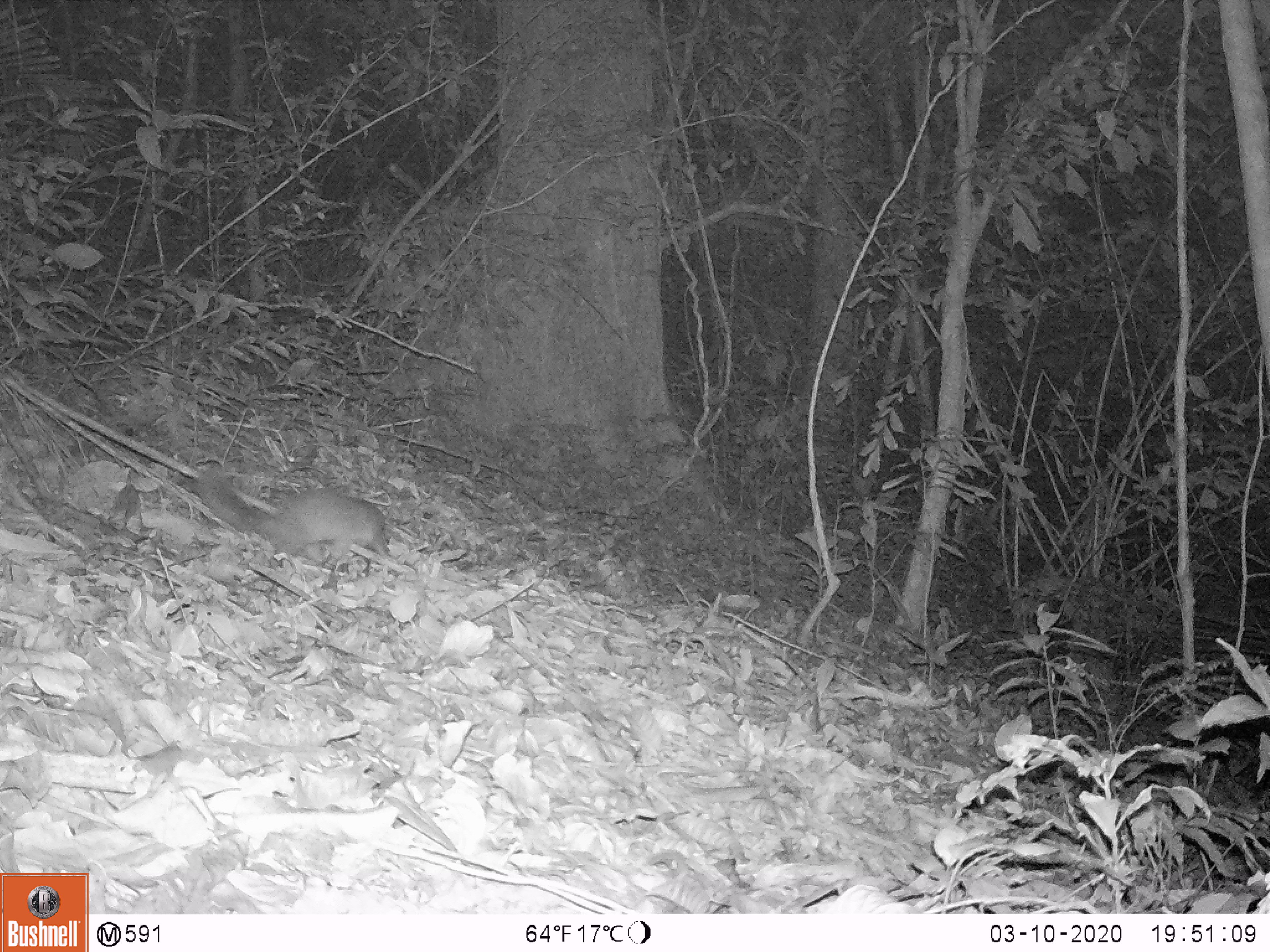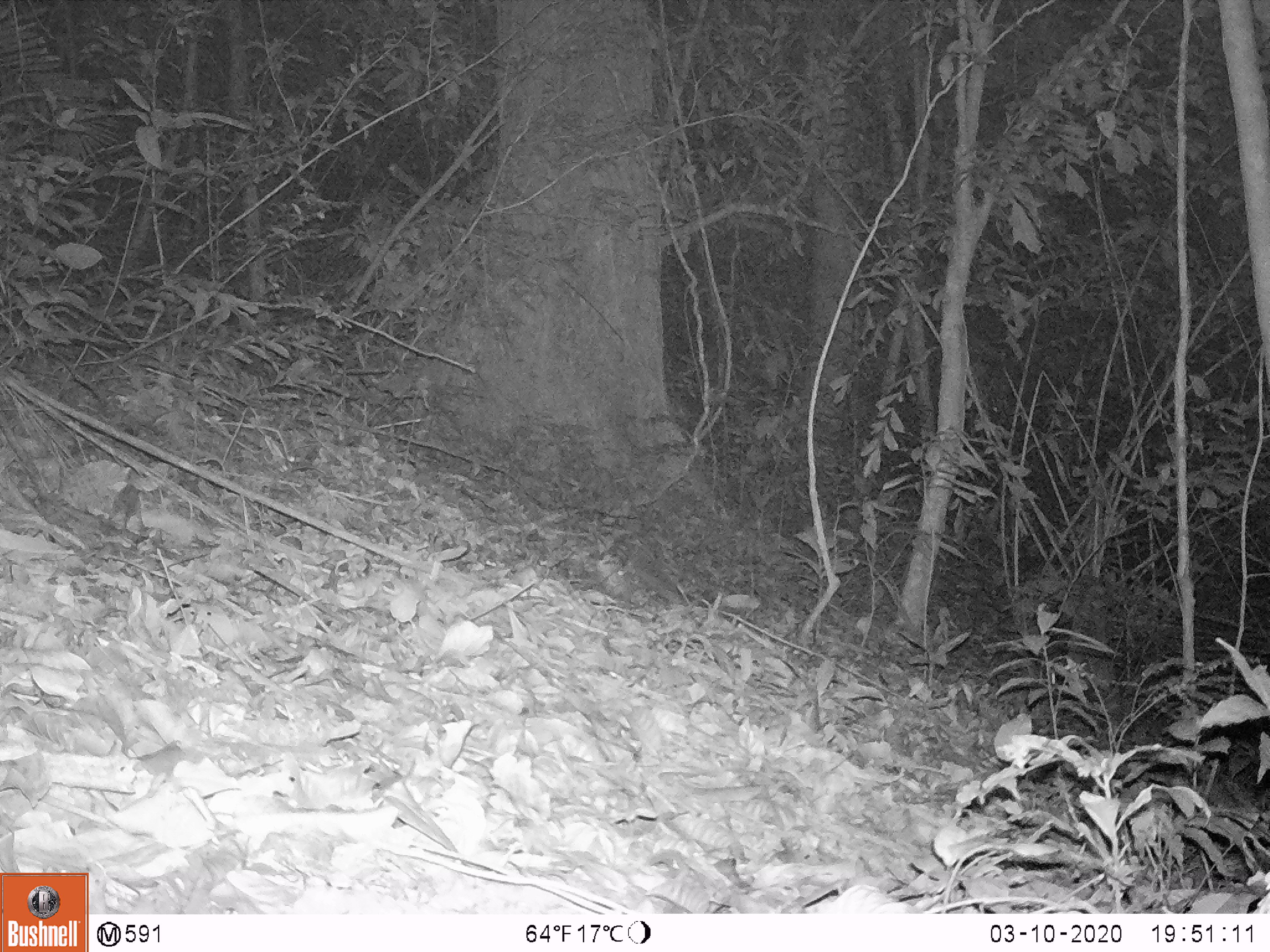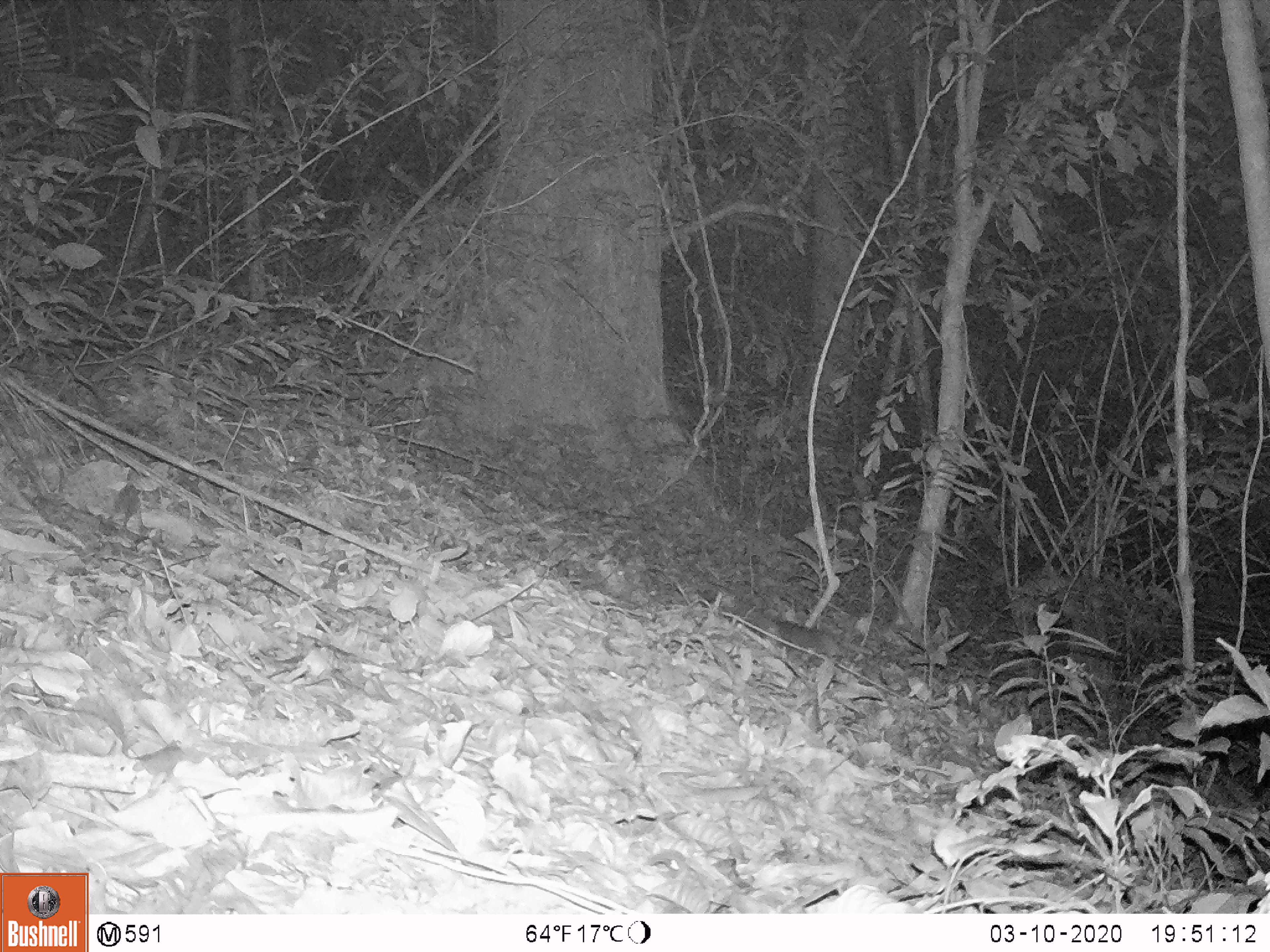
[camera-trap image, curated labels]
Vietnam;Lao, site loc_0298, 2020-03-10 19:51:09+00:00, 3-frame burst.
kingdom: Animalia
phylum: Chordata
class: Mammalia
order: Carnivora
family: Mustelidae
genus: Melogale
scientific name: Melogale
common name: ferret badger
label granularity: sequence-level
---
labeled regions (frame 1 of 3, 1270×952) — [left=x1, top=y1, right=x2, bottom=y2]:
ferret badger: [left=183, top=470, right=393, bottom=567]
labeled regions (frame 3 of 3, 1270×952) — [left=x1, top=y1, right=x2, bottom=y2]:
ferret badger: [left=709, top=582, right=847, bottom=663]